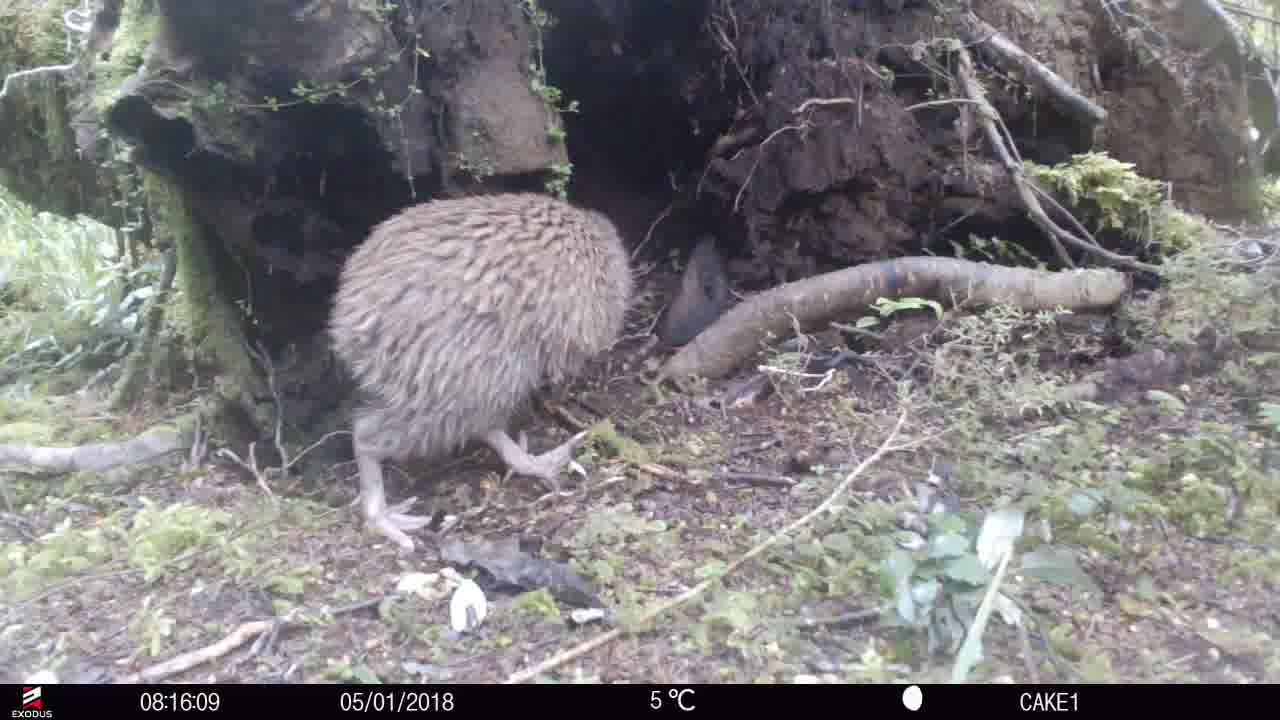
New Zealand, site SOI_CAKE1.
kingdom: Animalia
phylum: Chordata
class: Aves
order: Apterygiformes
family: Apterygidae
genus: Apteryx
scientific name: Apteryx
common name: kiwi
Kiwi (Apteryx).